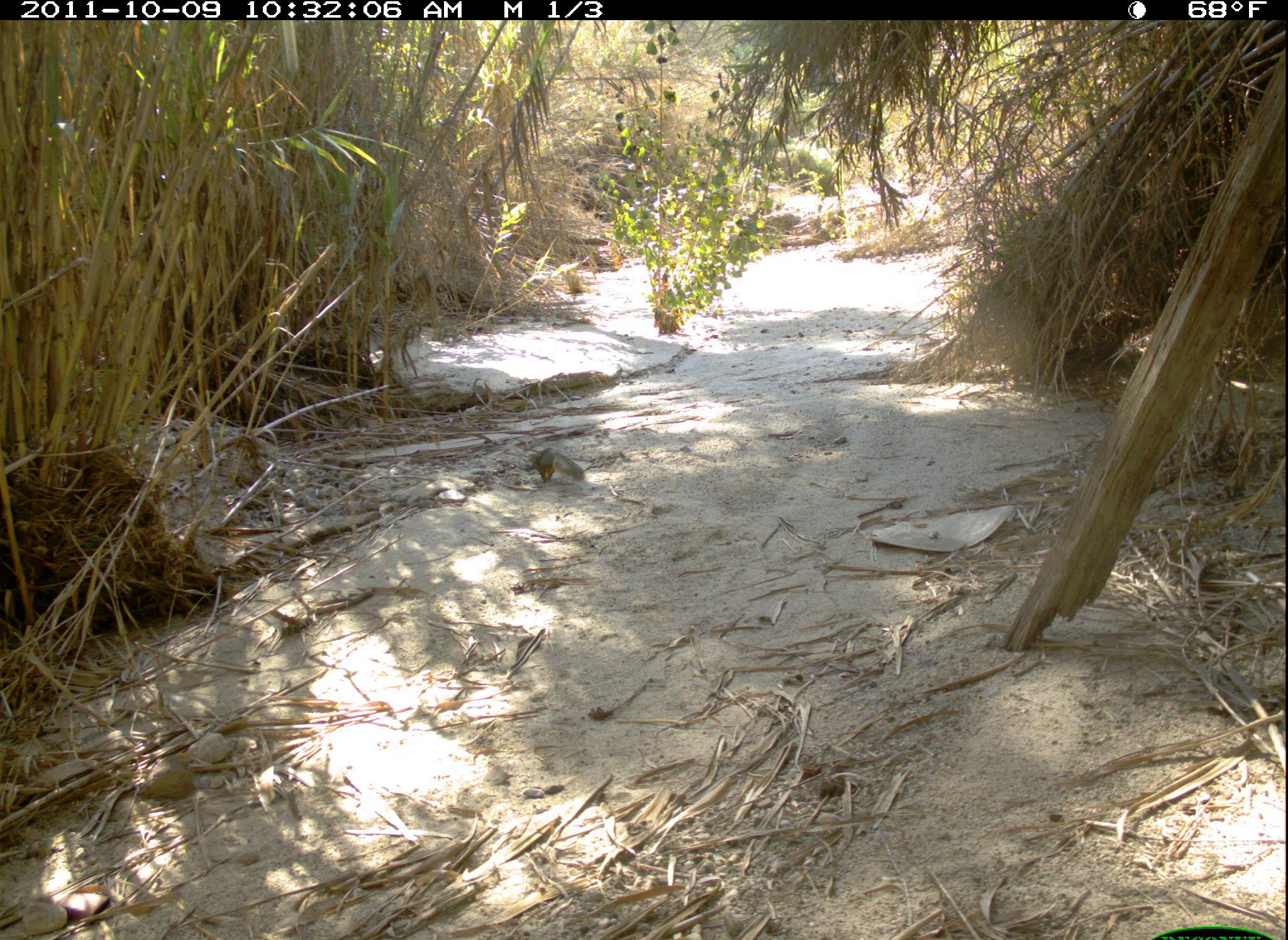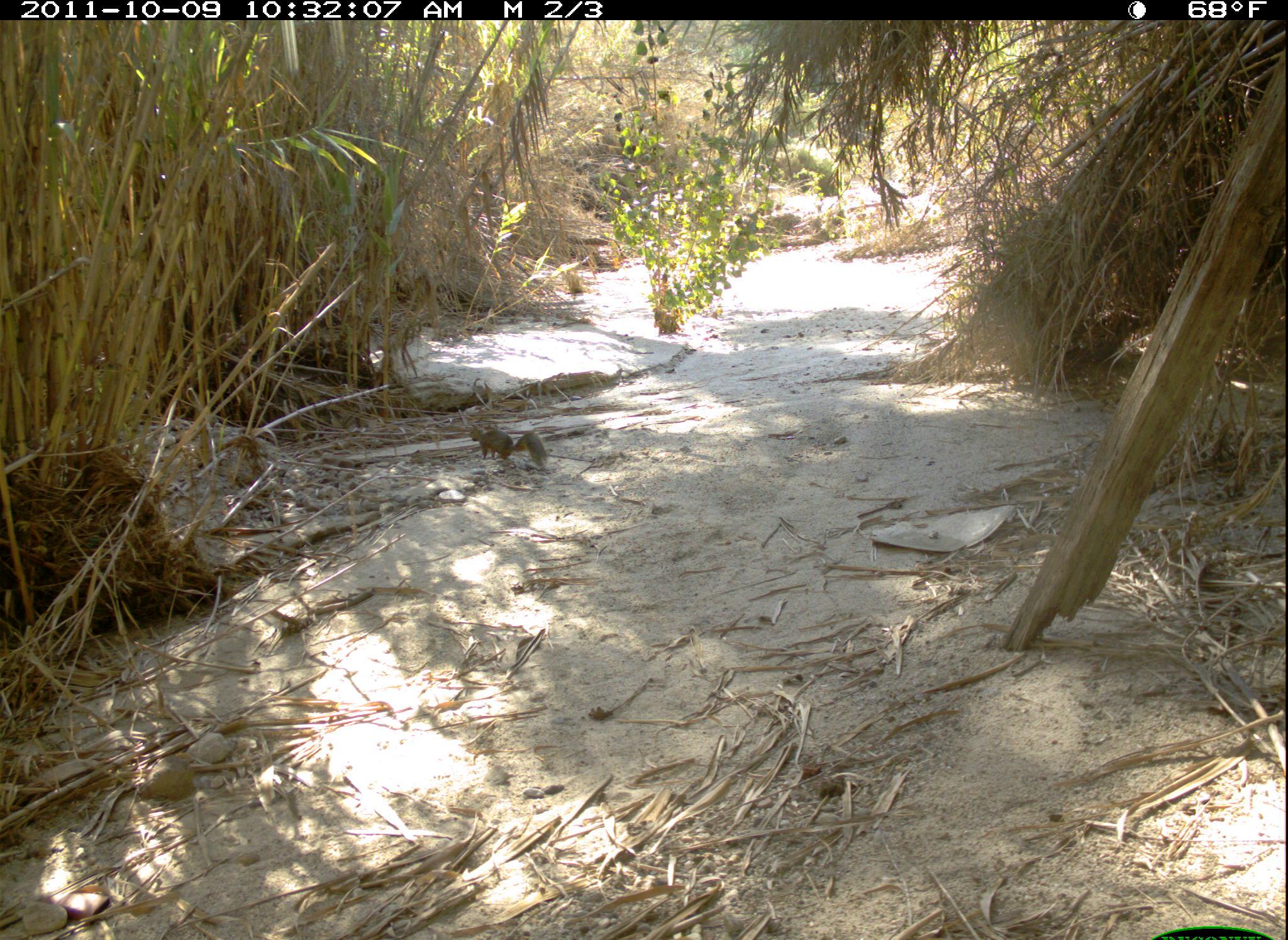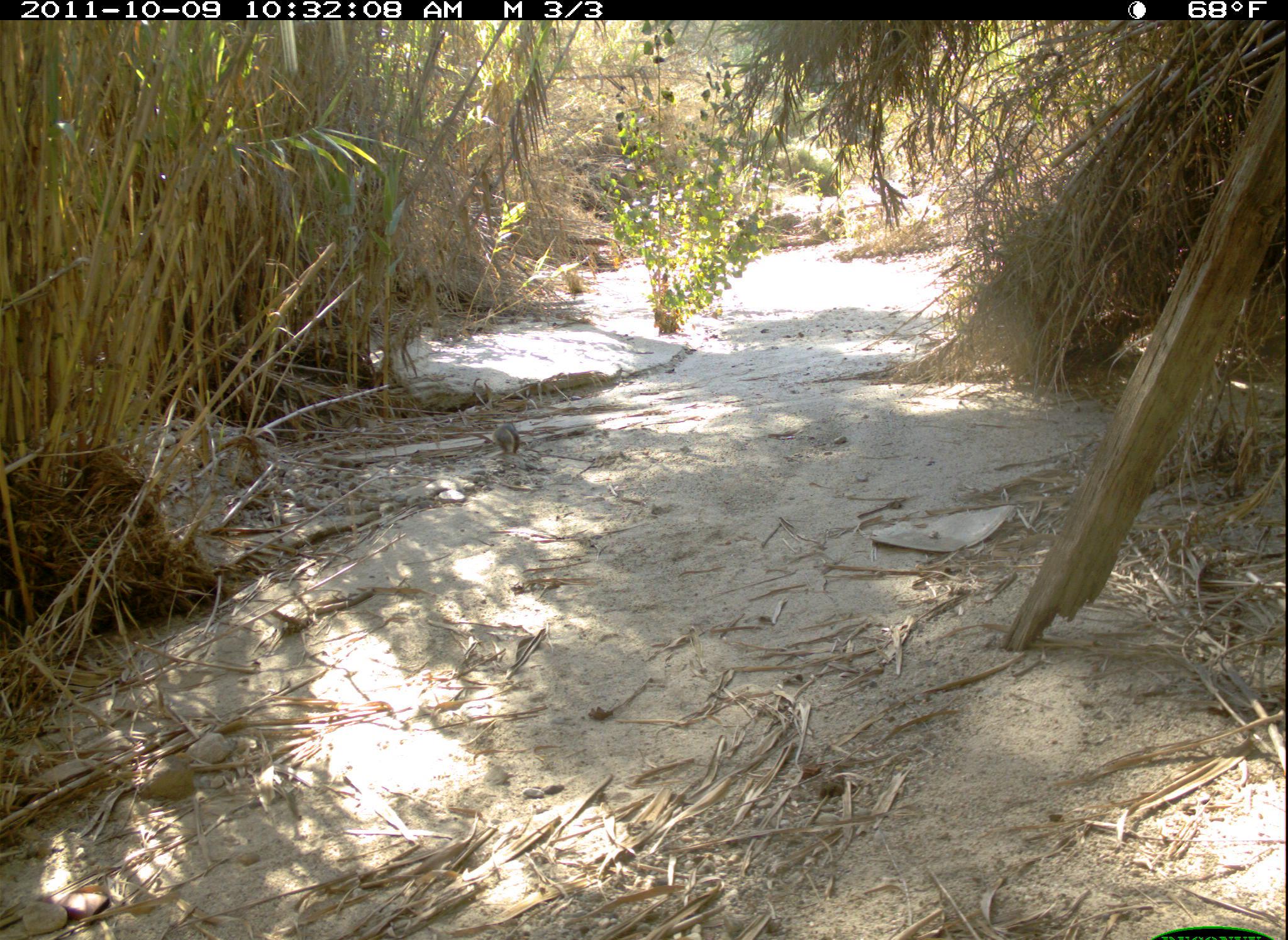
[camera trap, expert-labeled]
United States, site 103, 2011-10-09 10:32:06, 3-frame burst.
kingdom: Animalia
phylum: Chordata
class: Mammalia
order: Rodentia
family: Sciuridae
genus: Sciurus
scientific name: Sciurus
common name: squirrel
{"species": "squirrel (Sciurus)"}